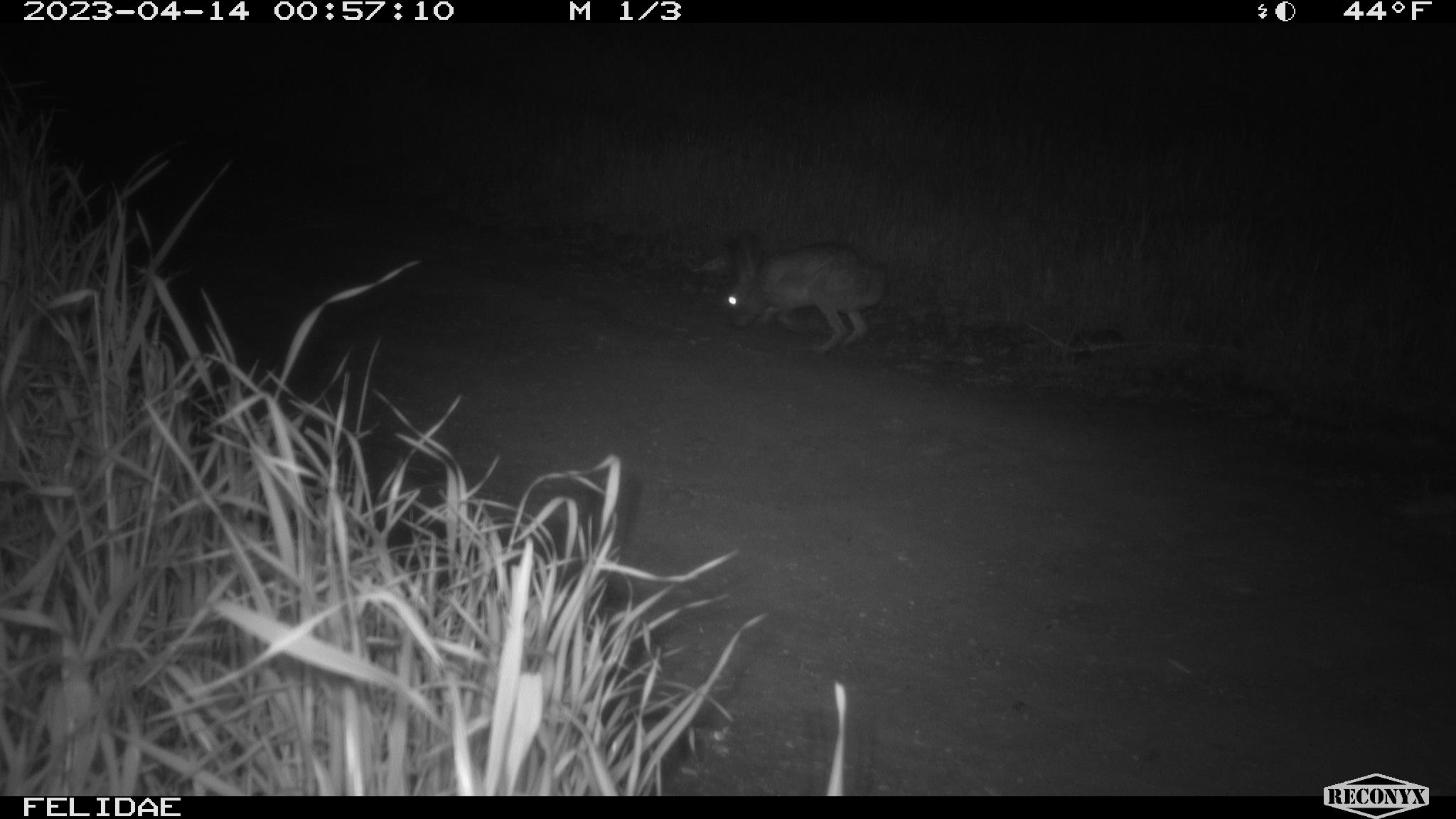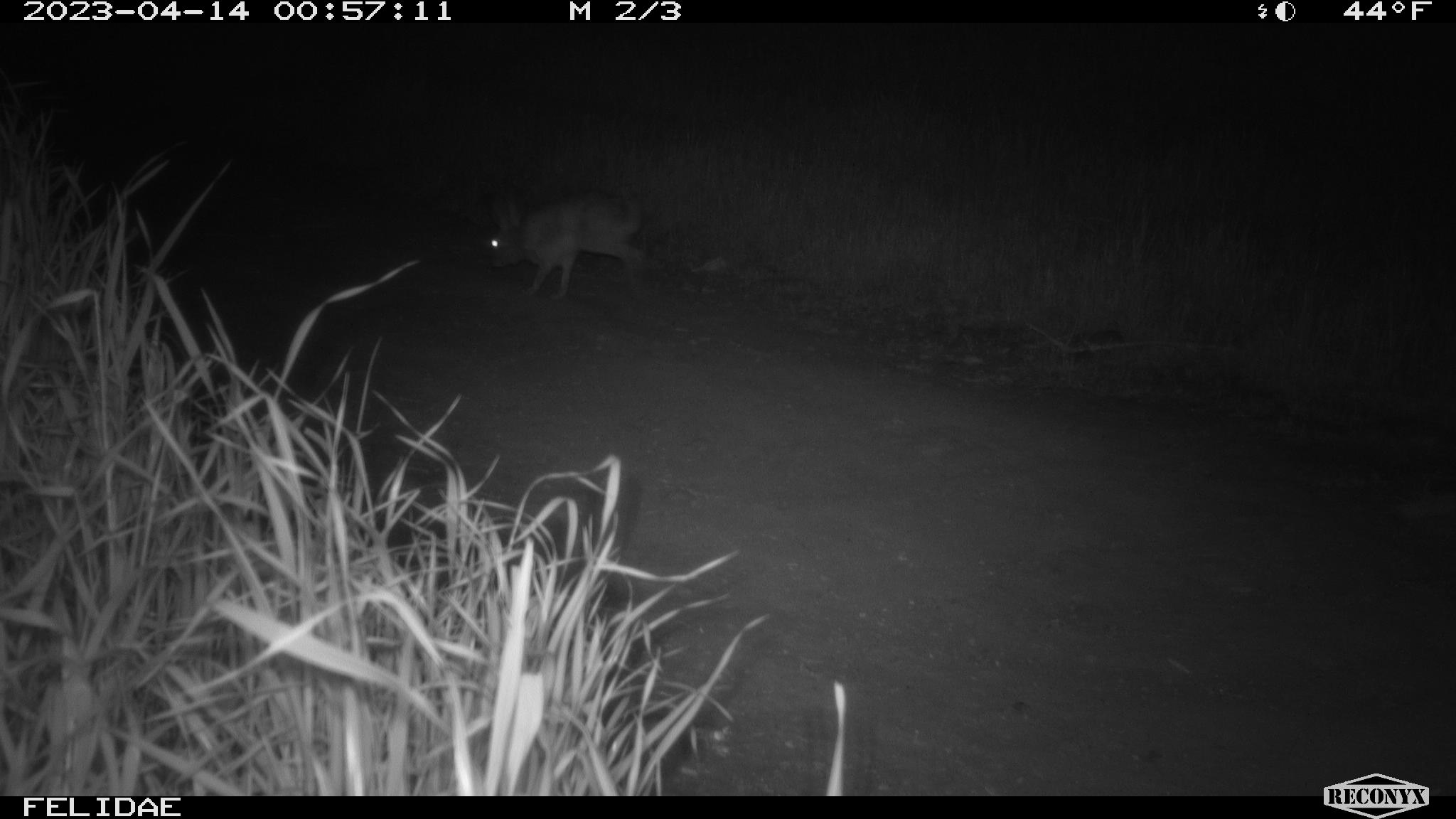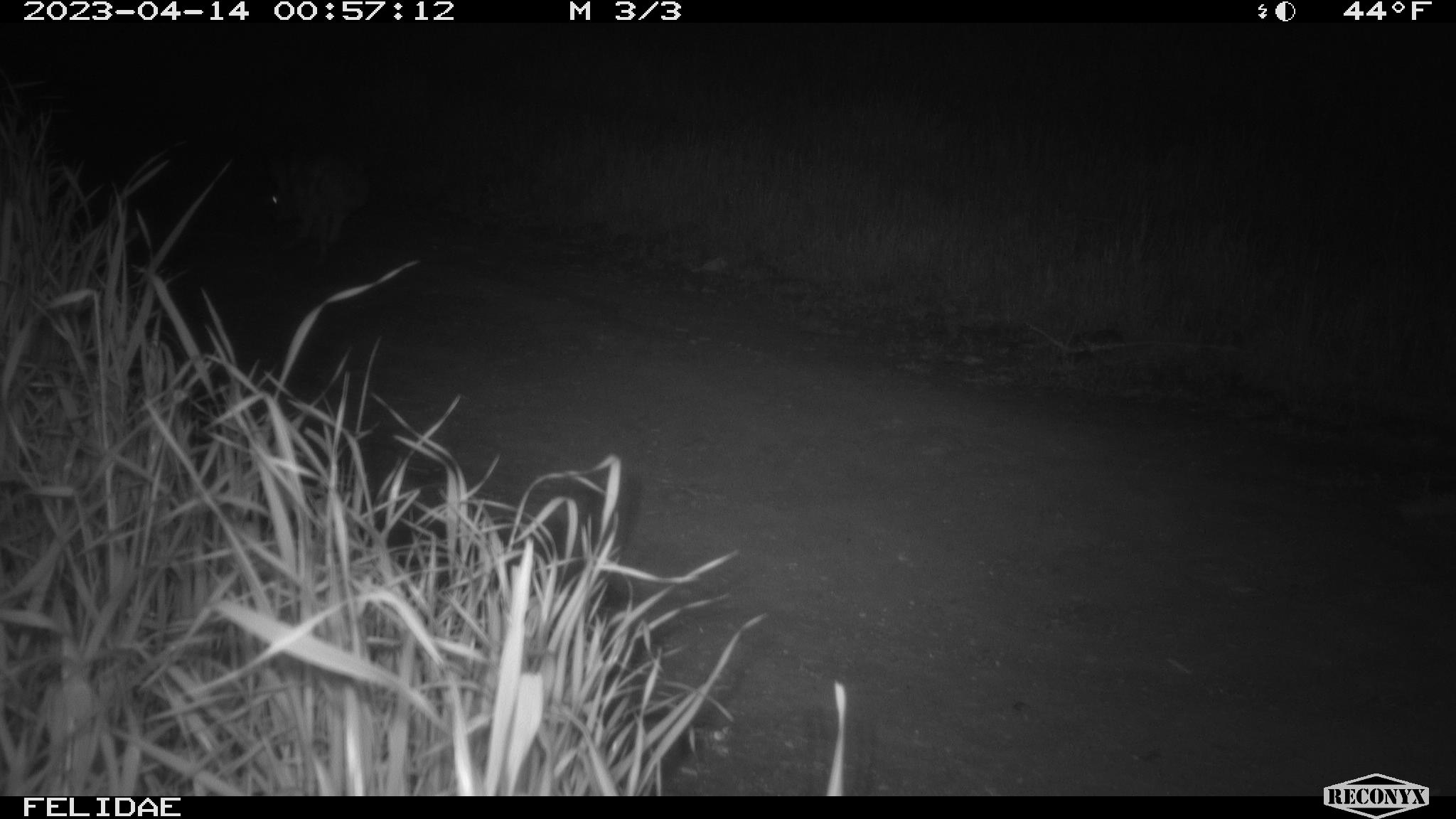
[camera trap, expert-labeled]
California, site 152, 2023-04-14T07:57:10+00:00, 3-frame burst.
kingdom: Animalia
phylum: Chordata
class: Mammalia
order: Lagomorpha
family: Leporidae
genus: Lepus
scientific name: Lepus californicus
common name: black-tailed jackrabbit